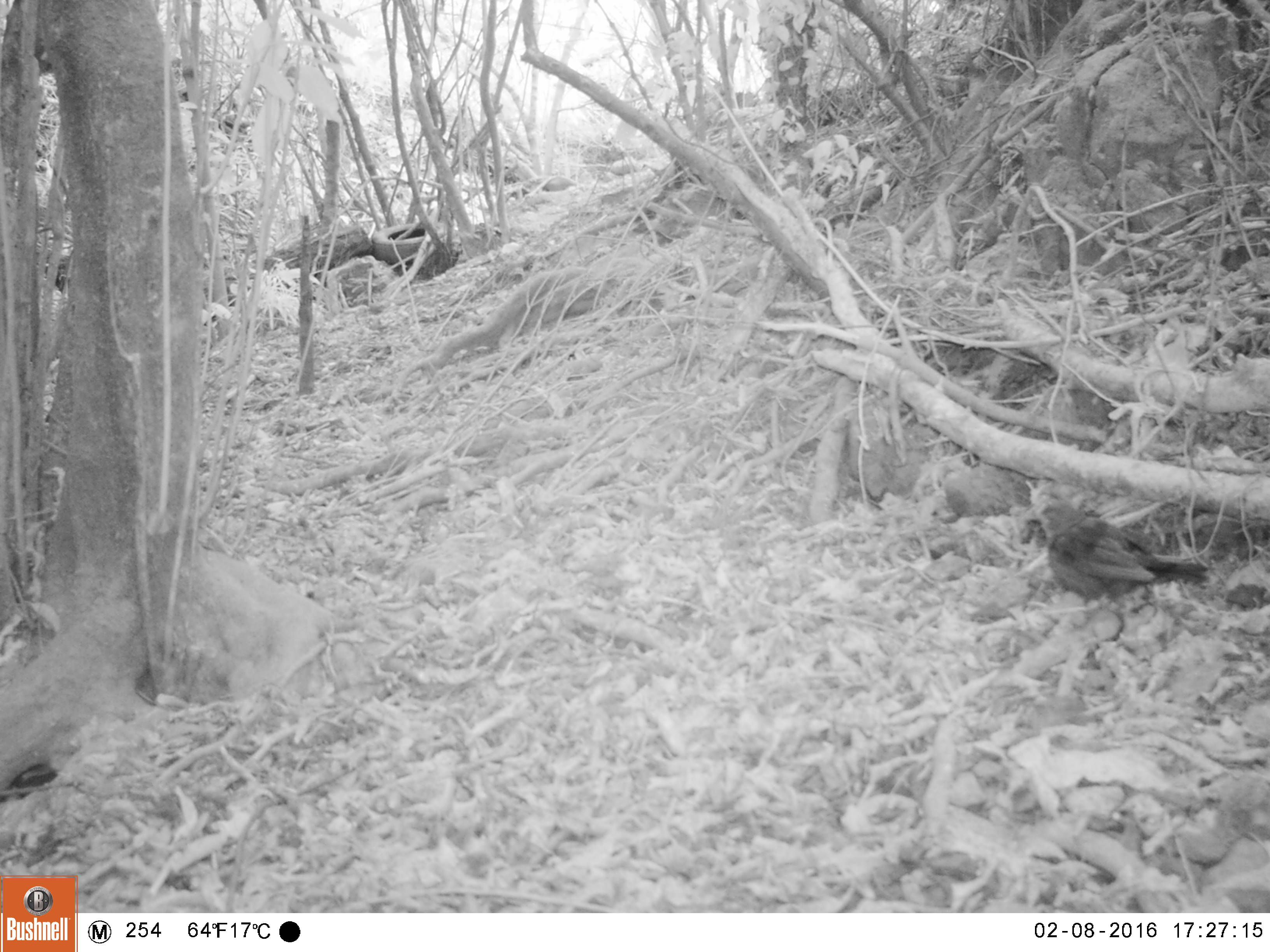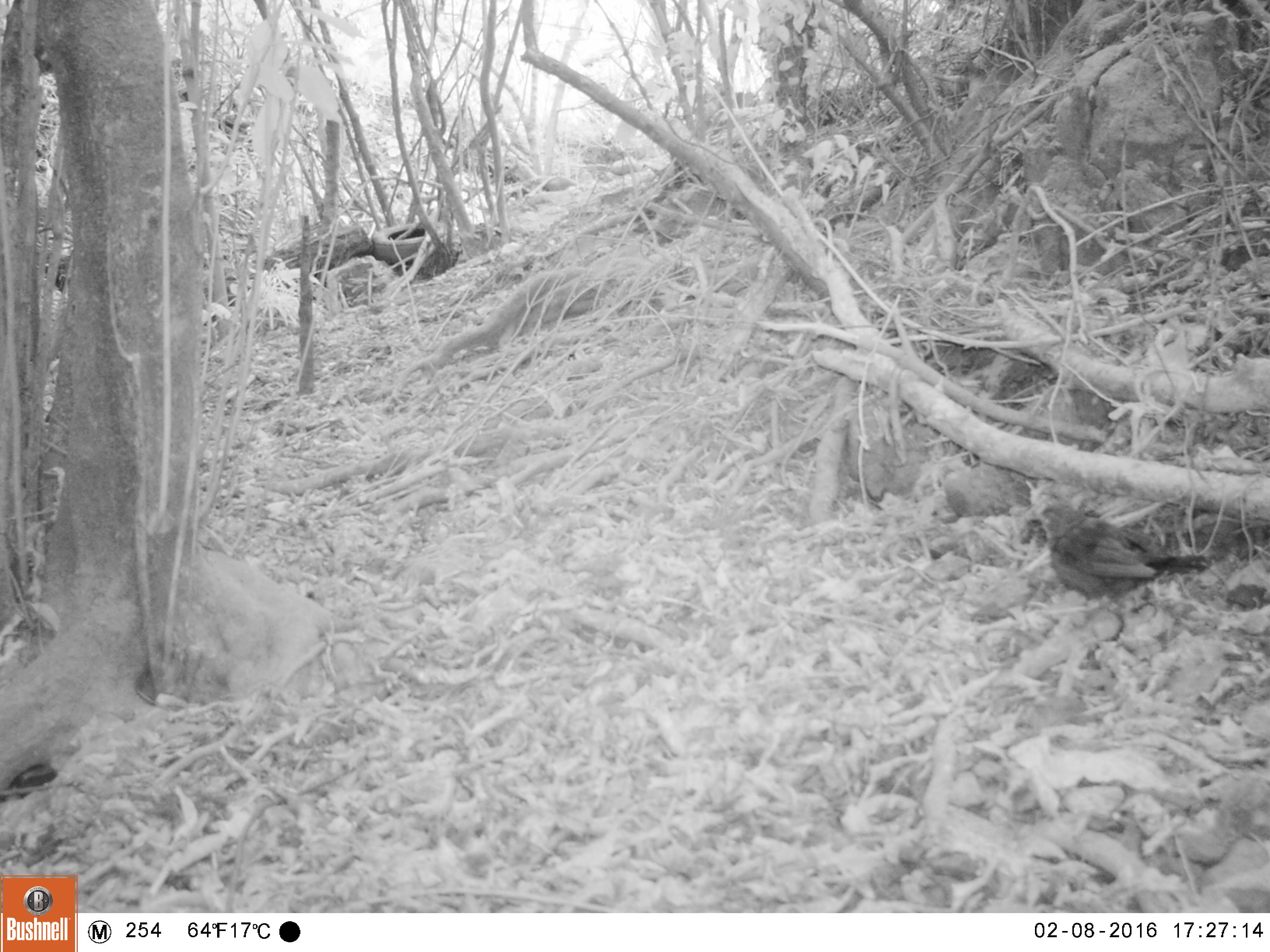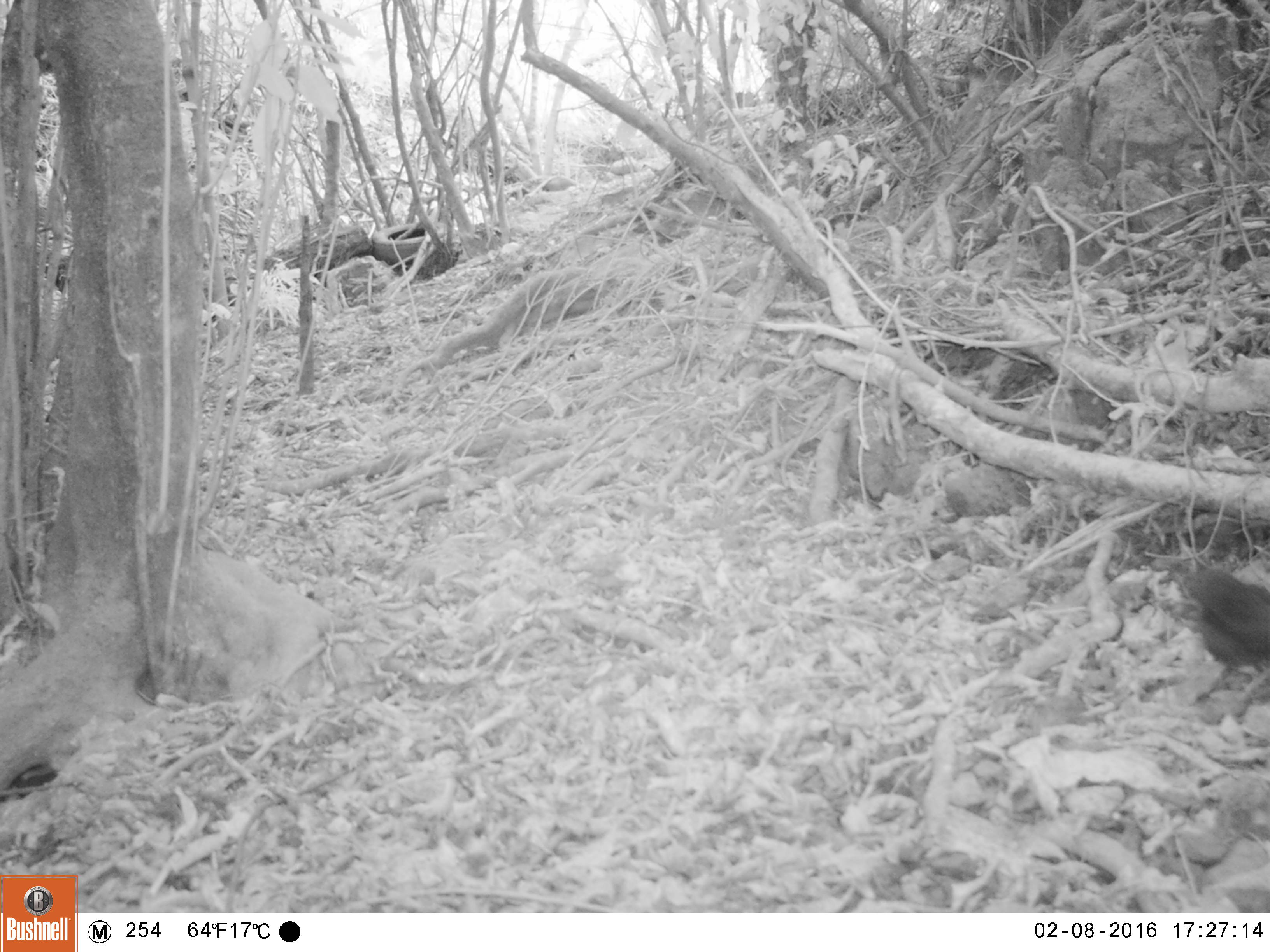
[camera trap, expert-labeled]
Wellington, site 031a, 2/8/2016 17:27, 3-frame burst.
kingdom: Animalia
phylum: Chordata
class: Aves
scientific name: Aves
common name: bird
Bird (Aves).